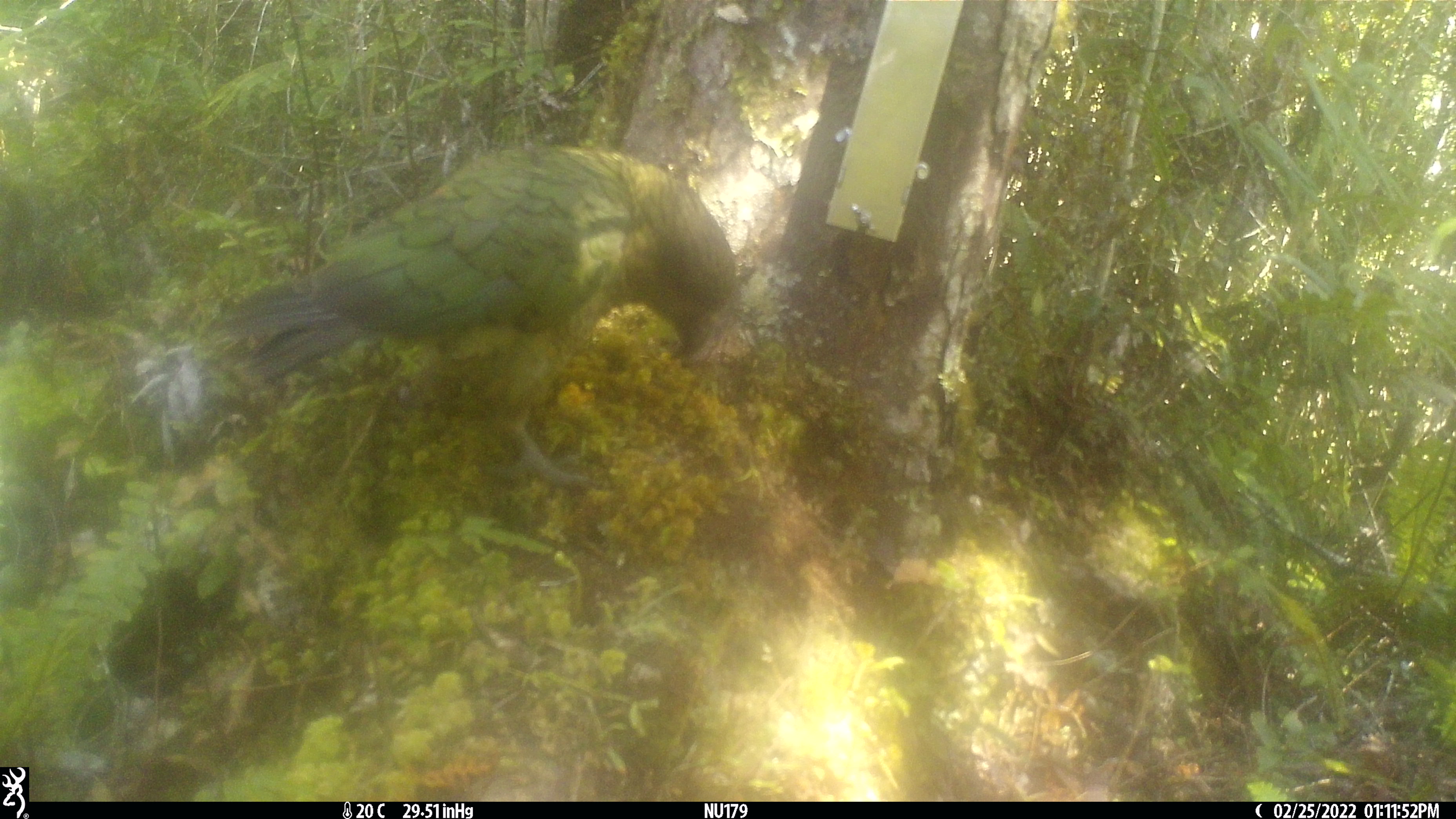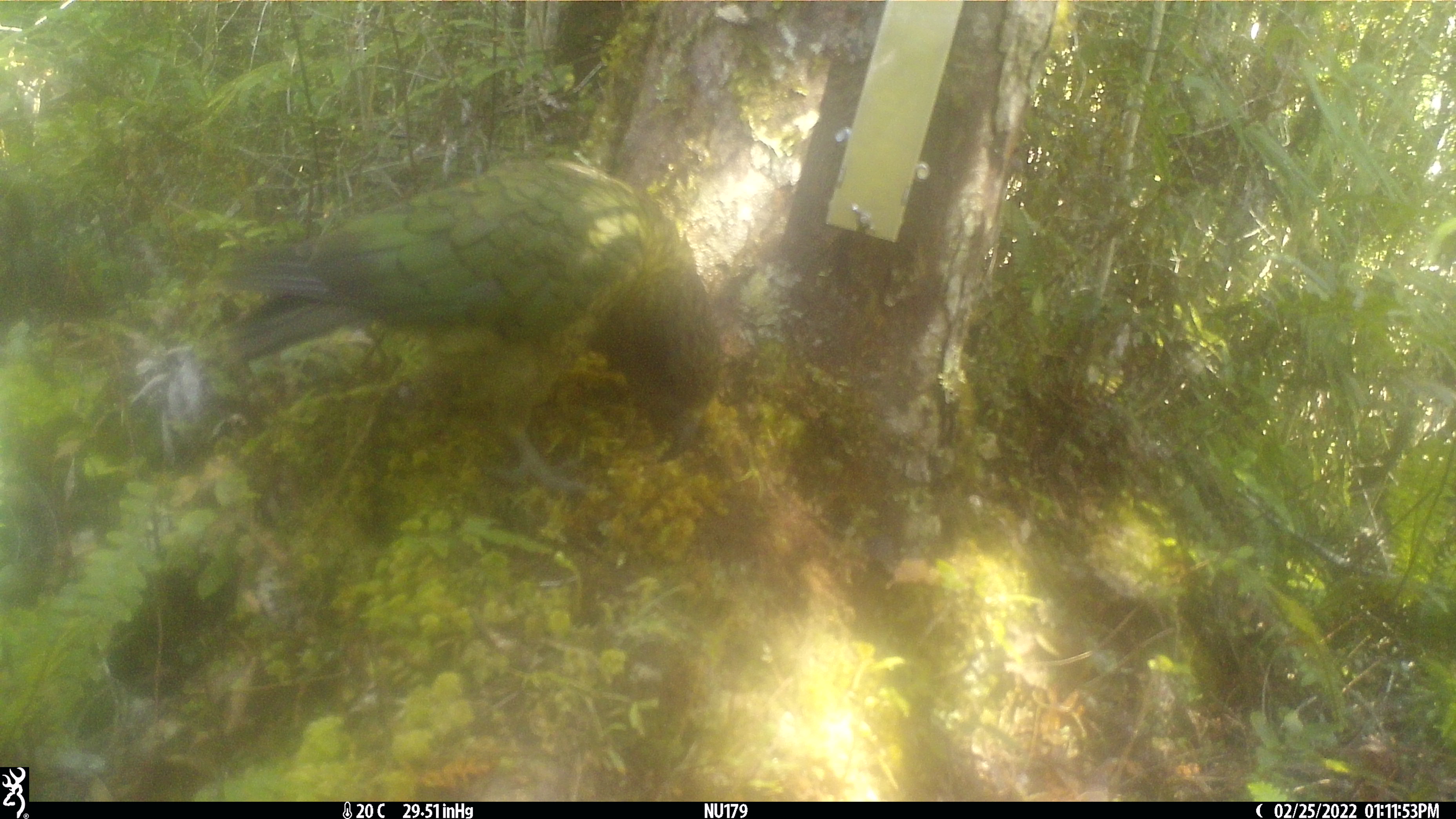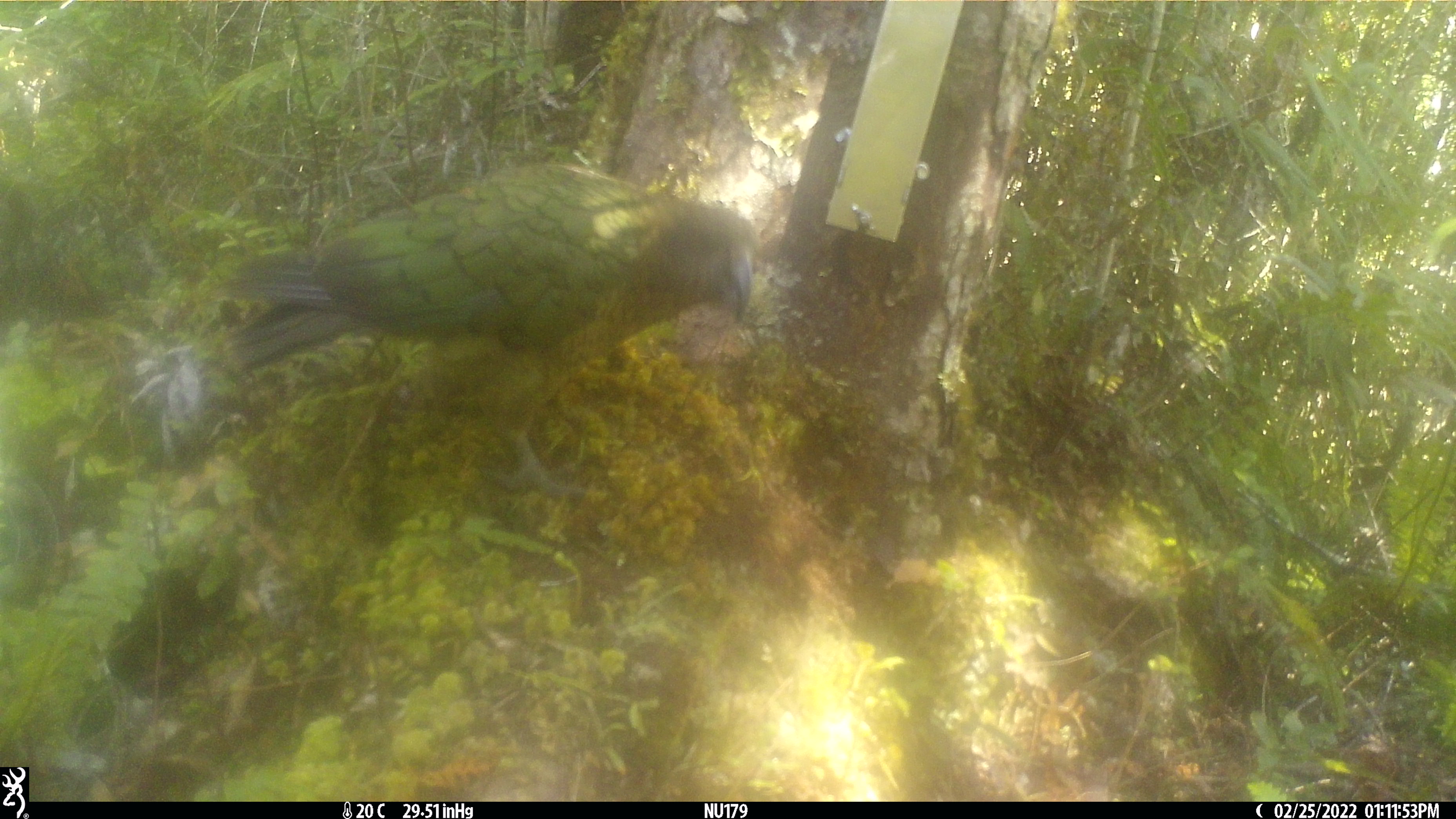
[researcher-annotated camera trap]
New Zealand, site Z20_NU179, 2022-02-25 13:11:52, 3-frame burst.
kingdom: Animalia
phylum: Chordata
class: Aves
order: Psittaciformes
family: Strigopidae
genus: Nestor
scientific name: Nestor notabilis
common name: kea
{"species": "kea (Nestor notabilis)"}